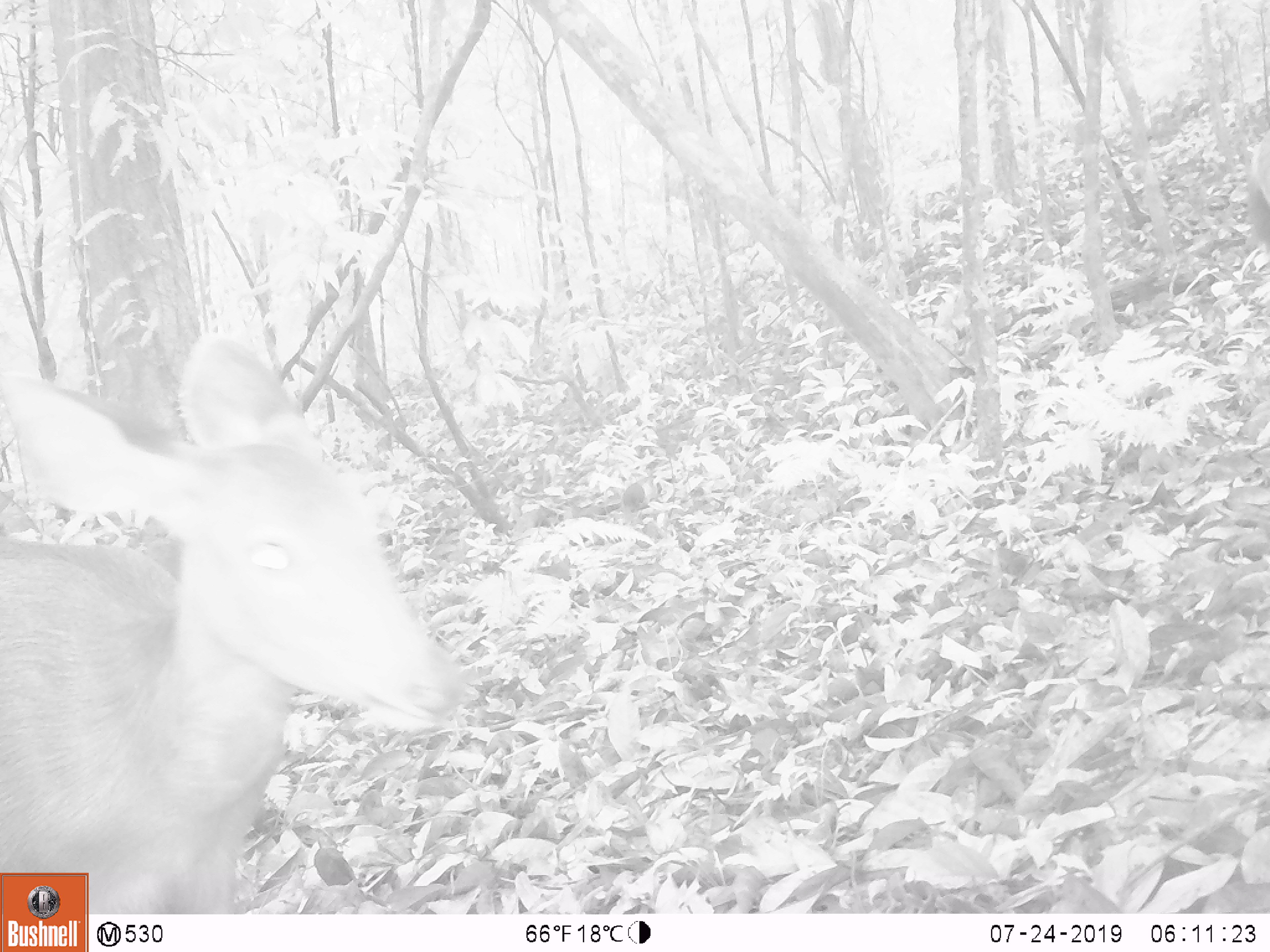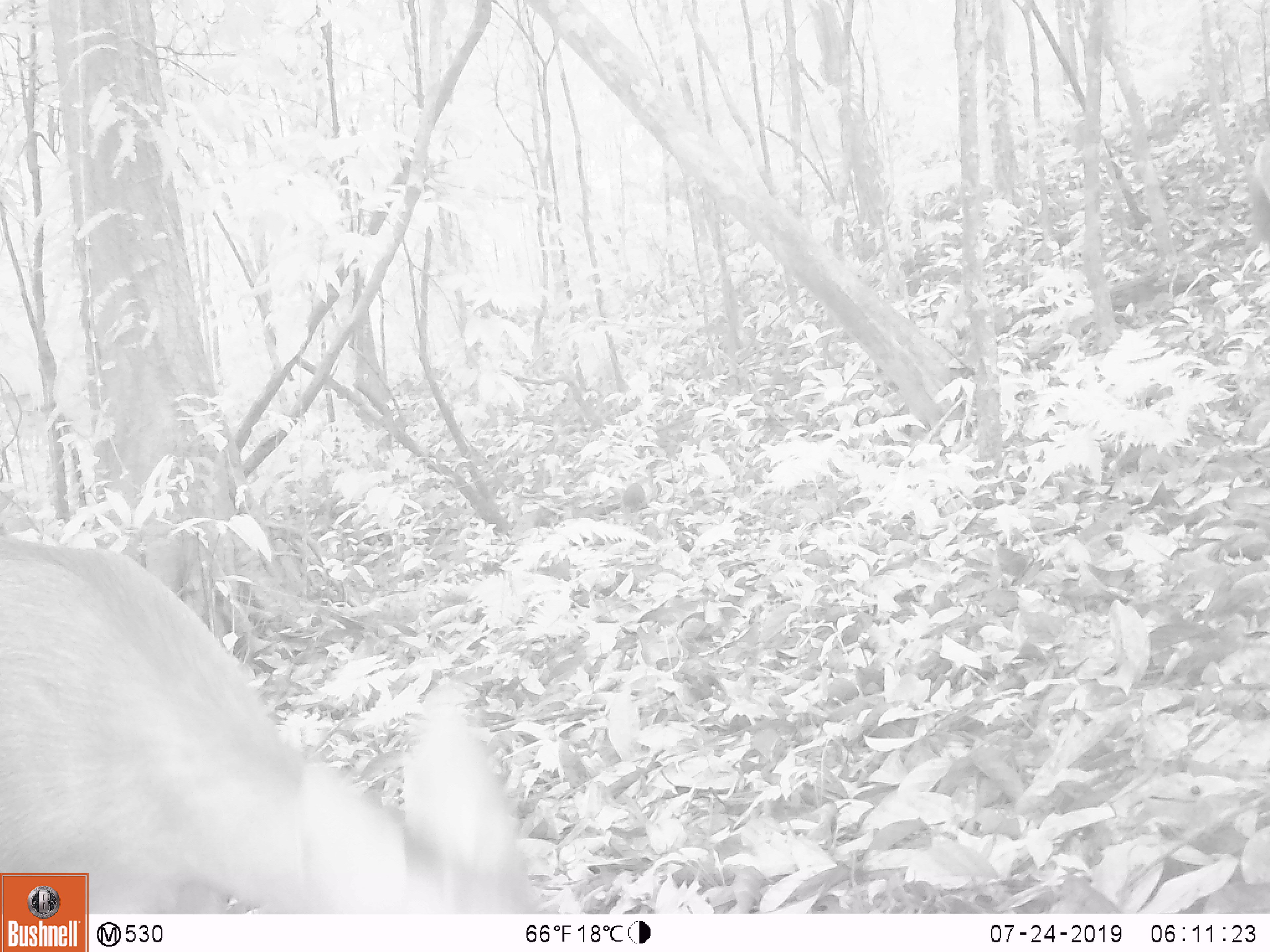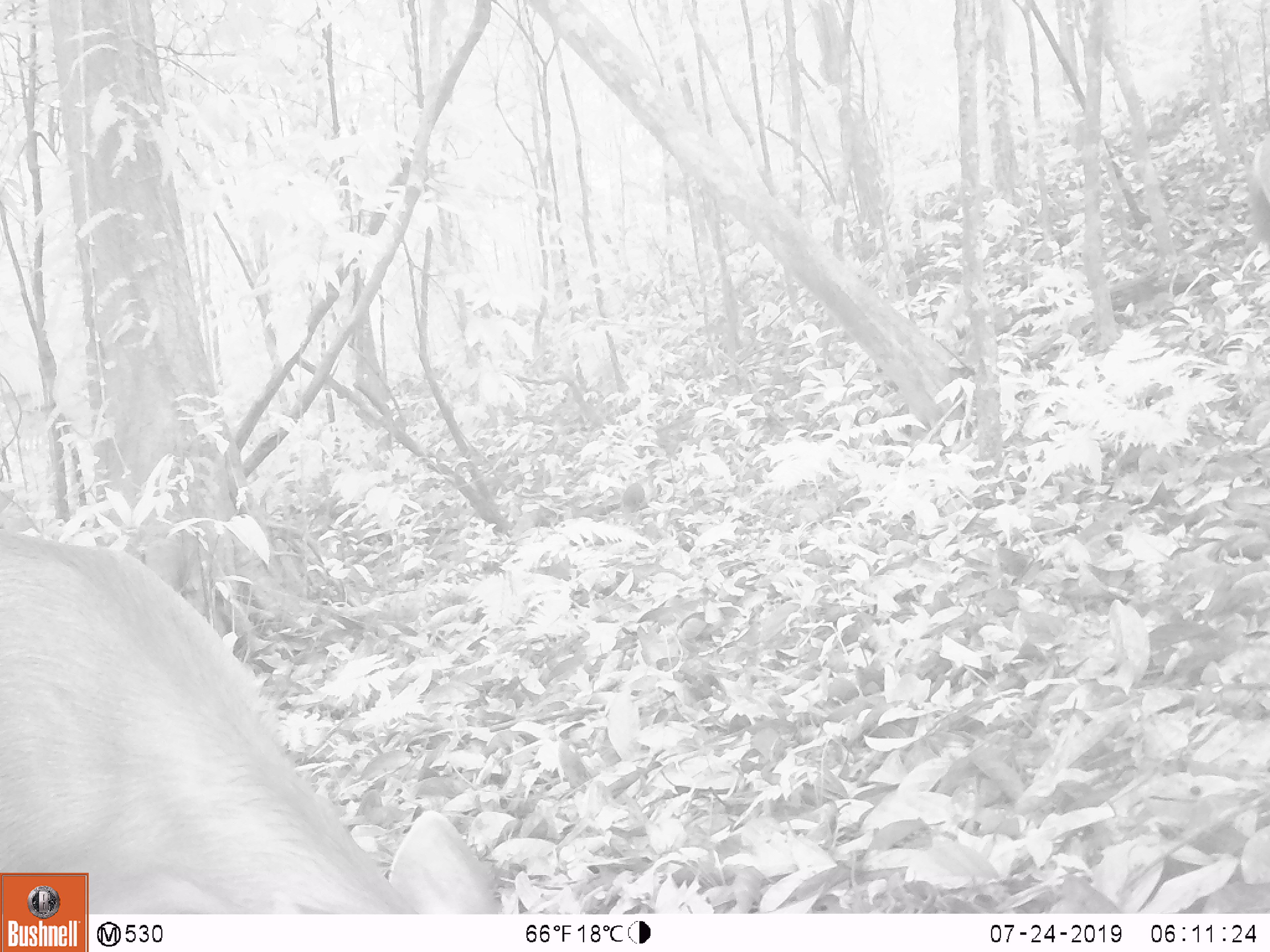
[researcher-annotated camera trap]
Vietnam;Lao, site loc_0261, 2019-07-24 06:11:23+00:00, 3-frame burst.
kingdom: Animalia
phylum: Chordata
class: Mammalia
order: Artiodactyla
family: Cervidae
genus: Rusa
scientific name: Rusa unicolor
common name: sambar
Sambar (Rusa unicolor). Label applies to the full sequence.